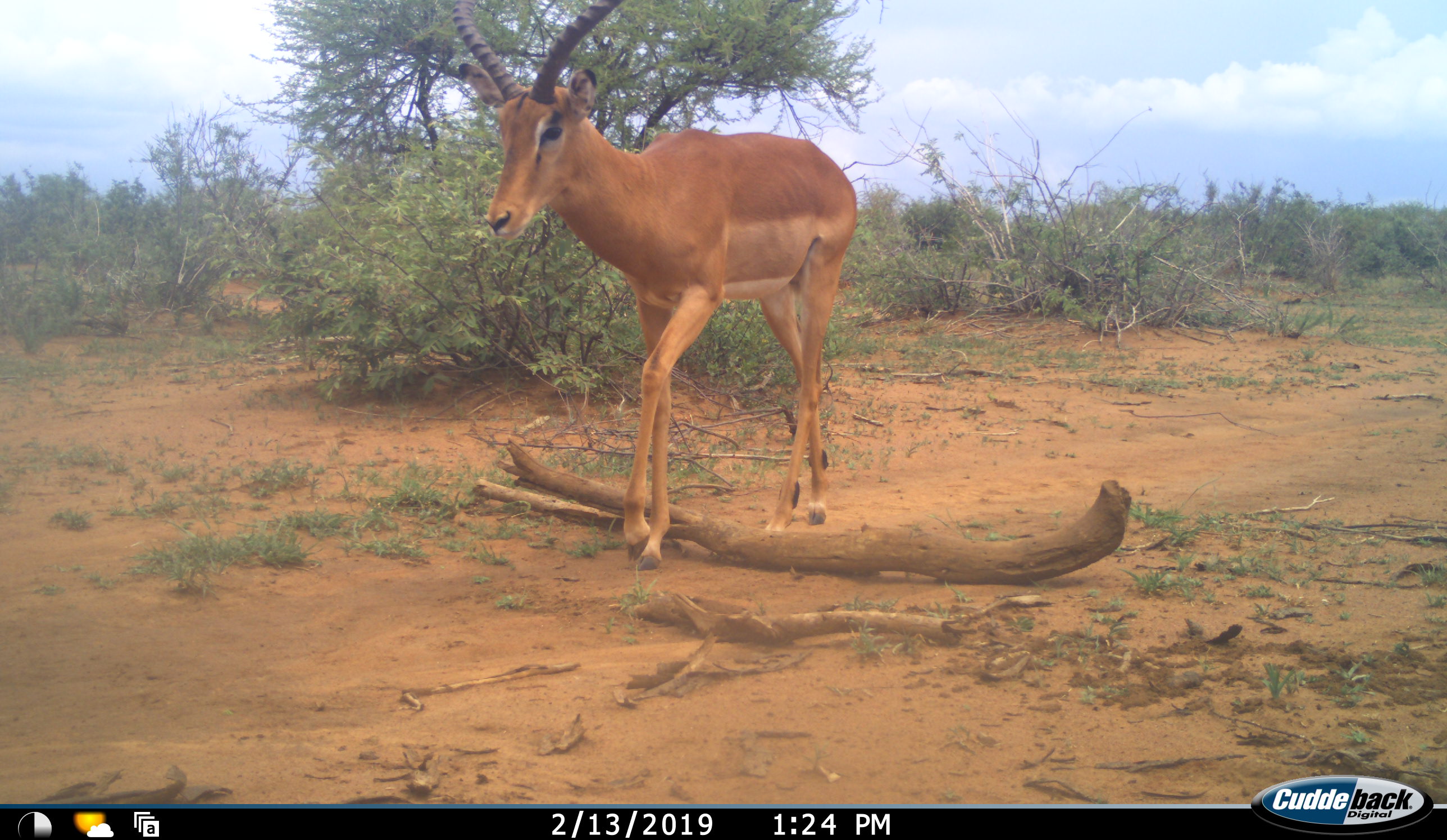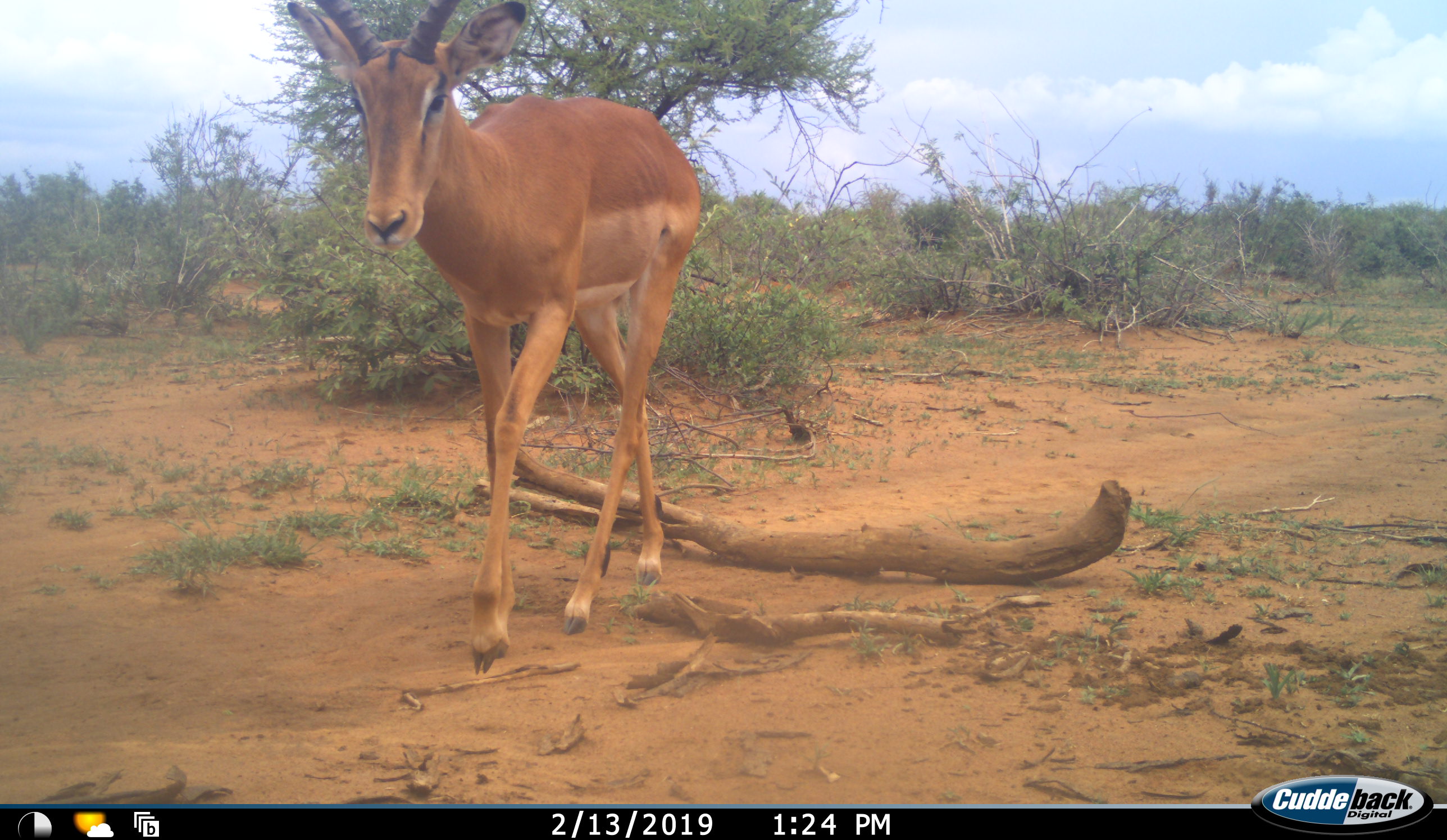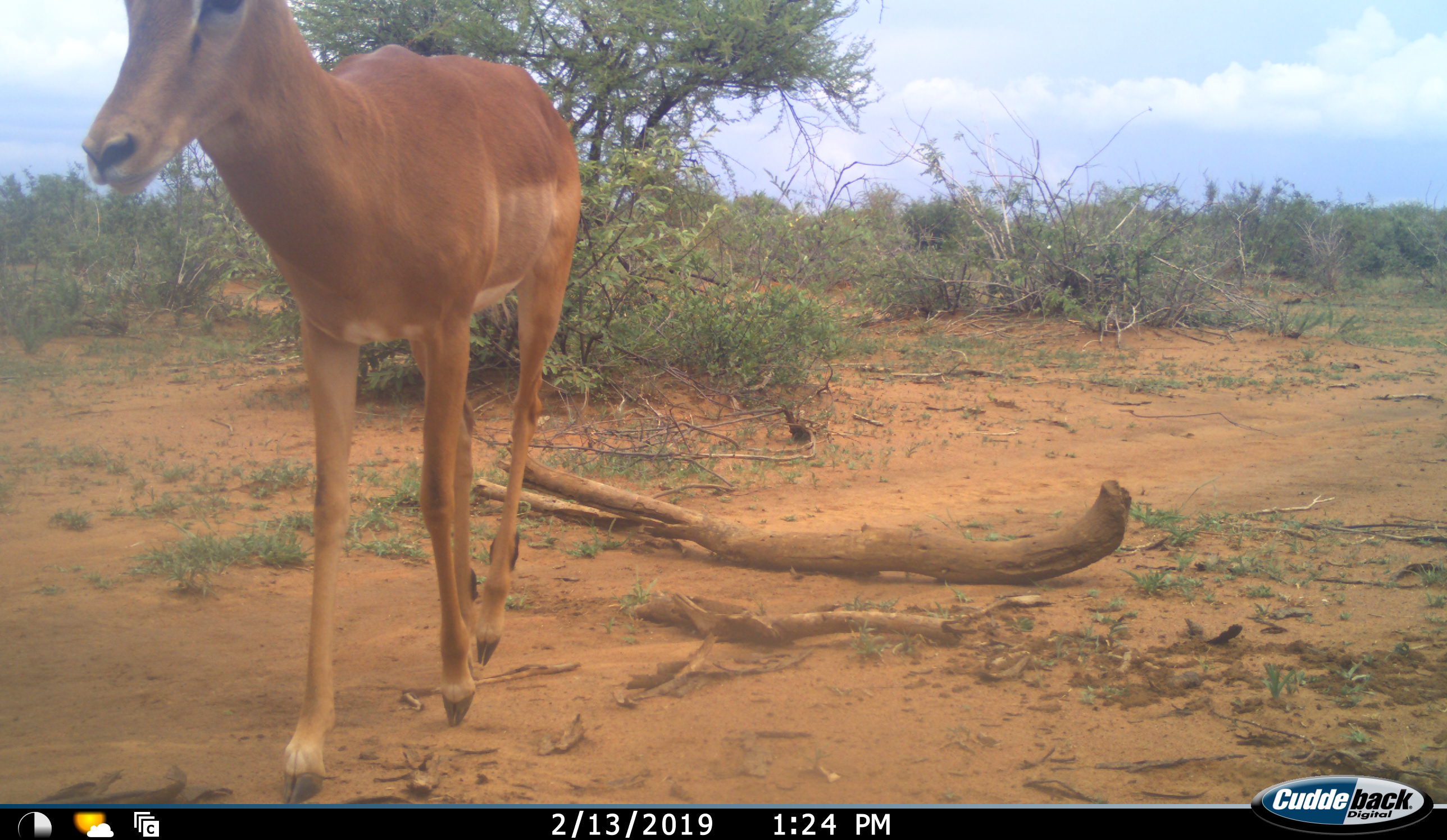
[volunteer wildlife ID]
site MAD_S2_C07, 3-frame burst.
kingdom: Animalia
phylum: Chordata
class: Mammalia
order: Artiodactyla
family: Bovidae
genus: Aepyceros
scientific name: Aepyceros melampus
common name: impala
Impala (Aepyceros melampus), count 1. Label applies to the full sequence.